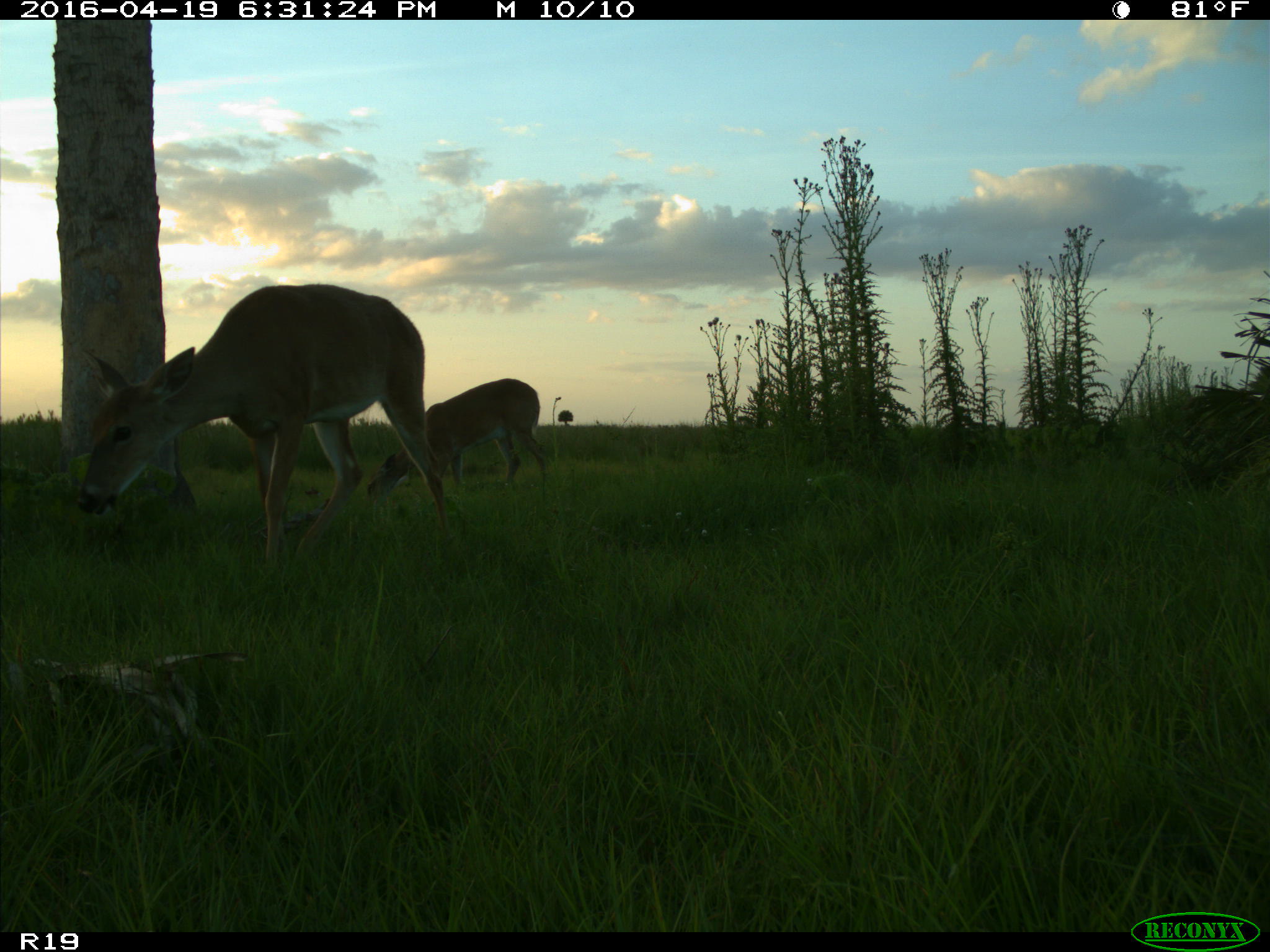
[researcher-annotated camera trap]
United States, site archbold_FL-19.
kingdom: Animalia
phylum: Chordata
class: Mammalia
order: Artiodactyla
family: Cervidae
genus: Odocoileus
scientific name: Odocoileus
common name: deer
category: unidentified deer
Unidentified deer (deer) (Odocoileus).